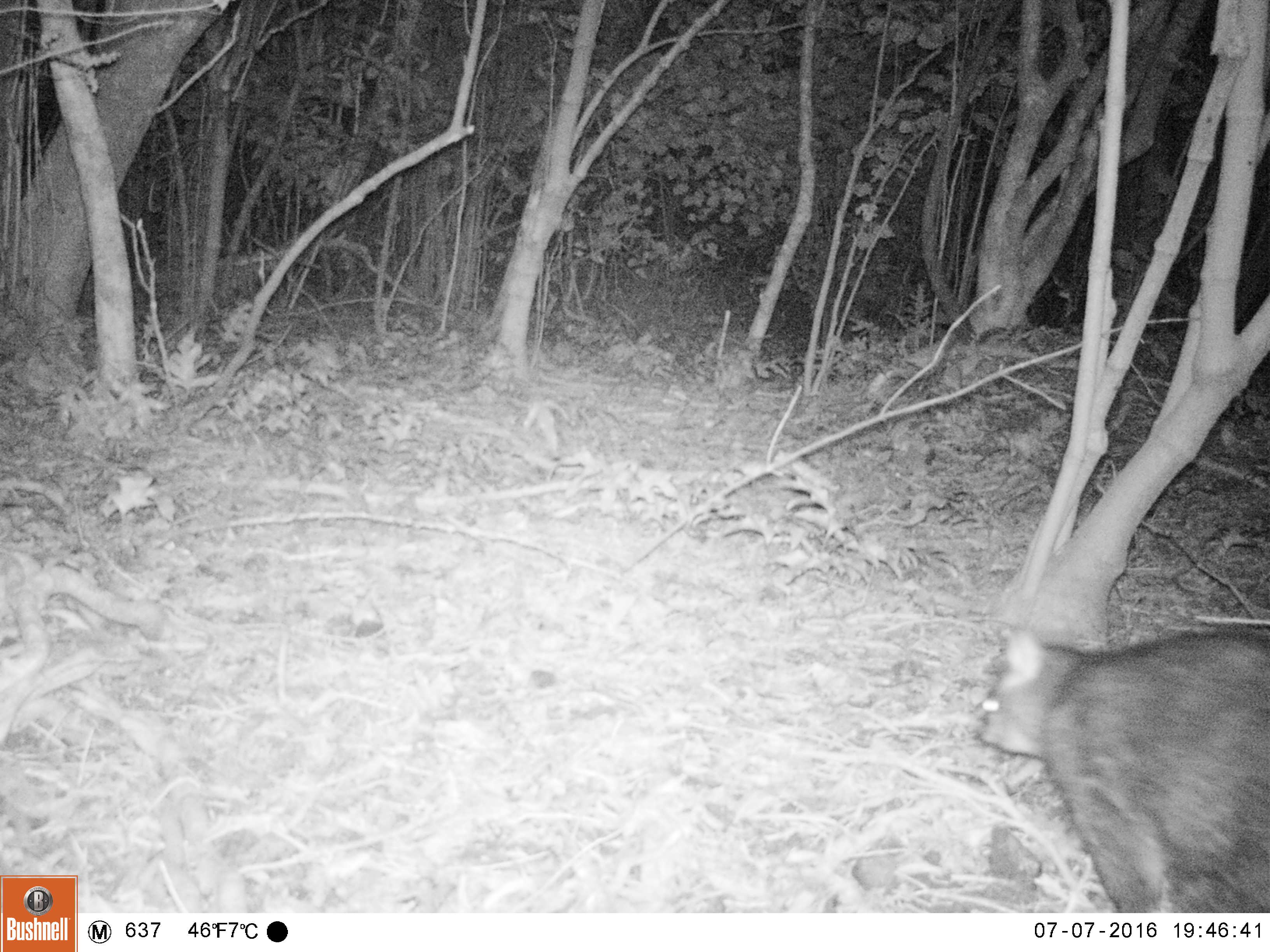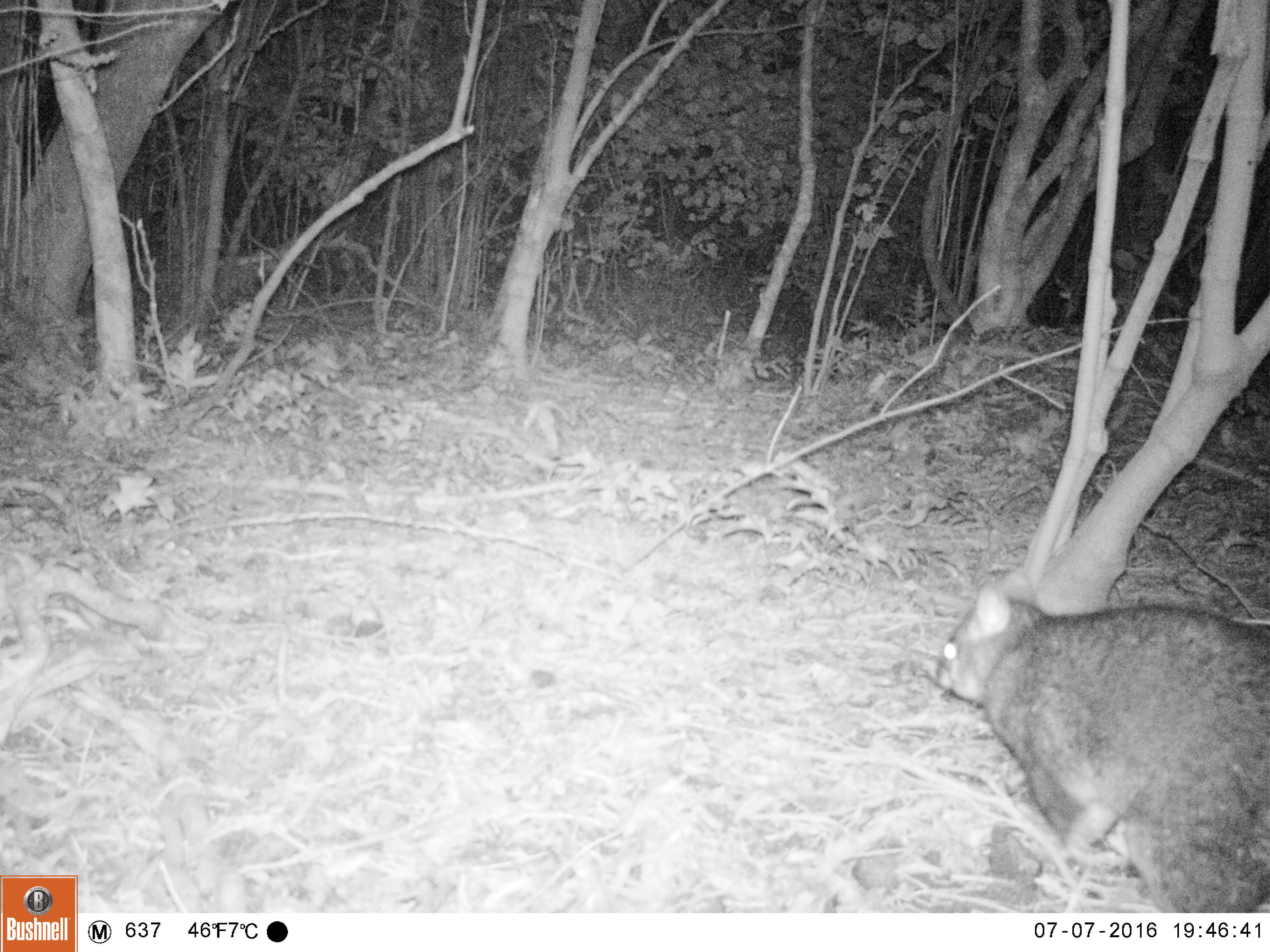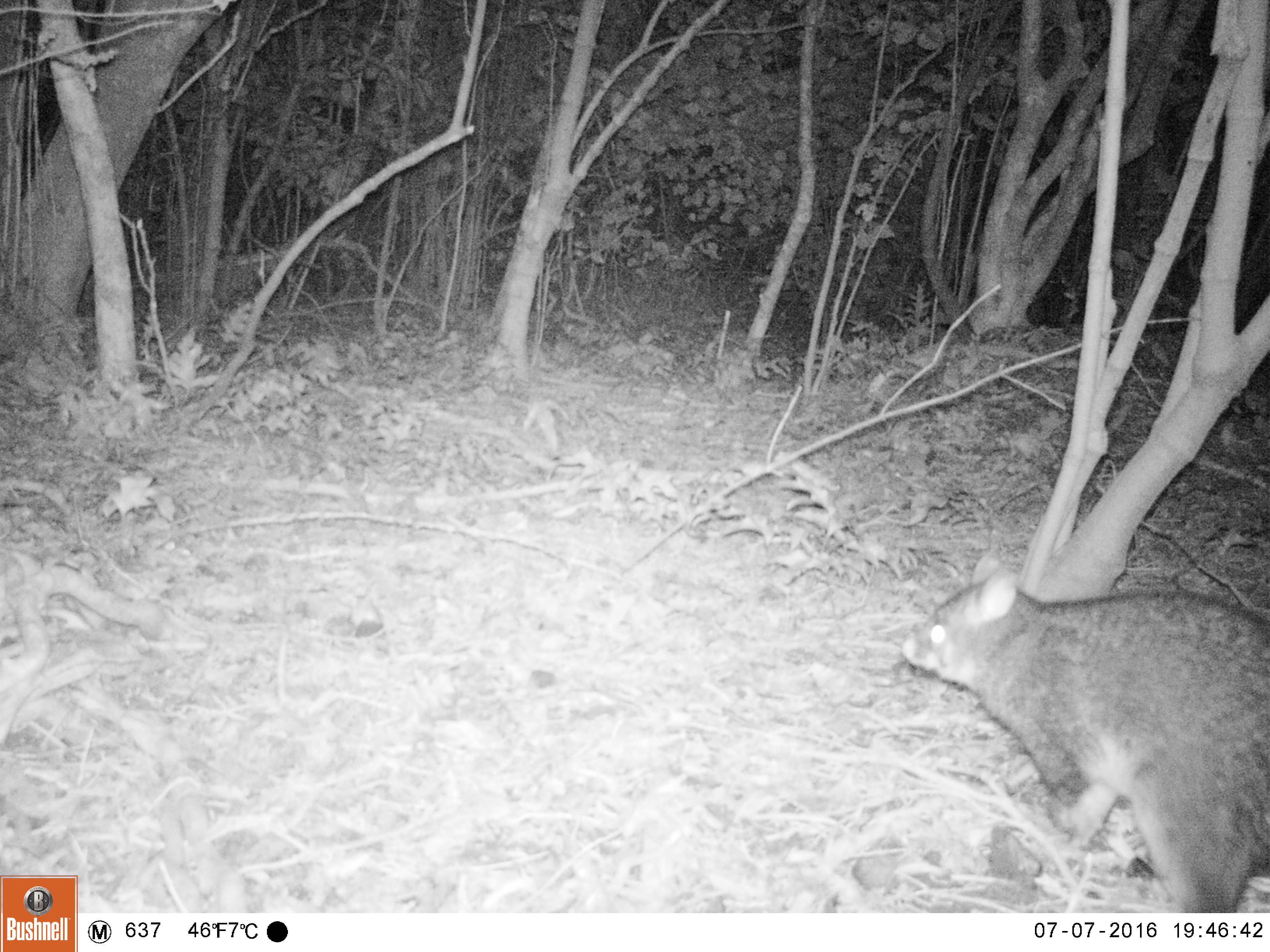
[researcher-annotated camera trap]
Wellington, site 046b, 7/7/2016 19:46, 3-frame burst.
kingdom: Animalia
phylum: Chordata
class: Mammalia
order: Didelphimorphia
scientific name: Didelphimorphia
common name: possum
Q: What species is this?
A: Possum (Didelphimorphia).